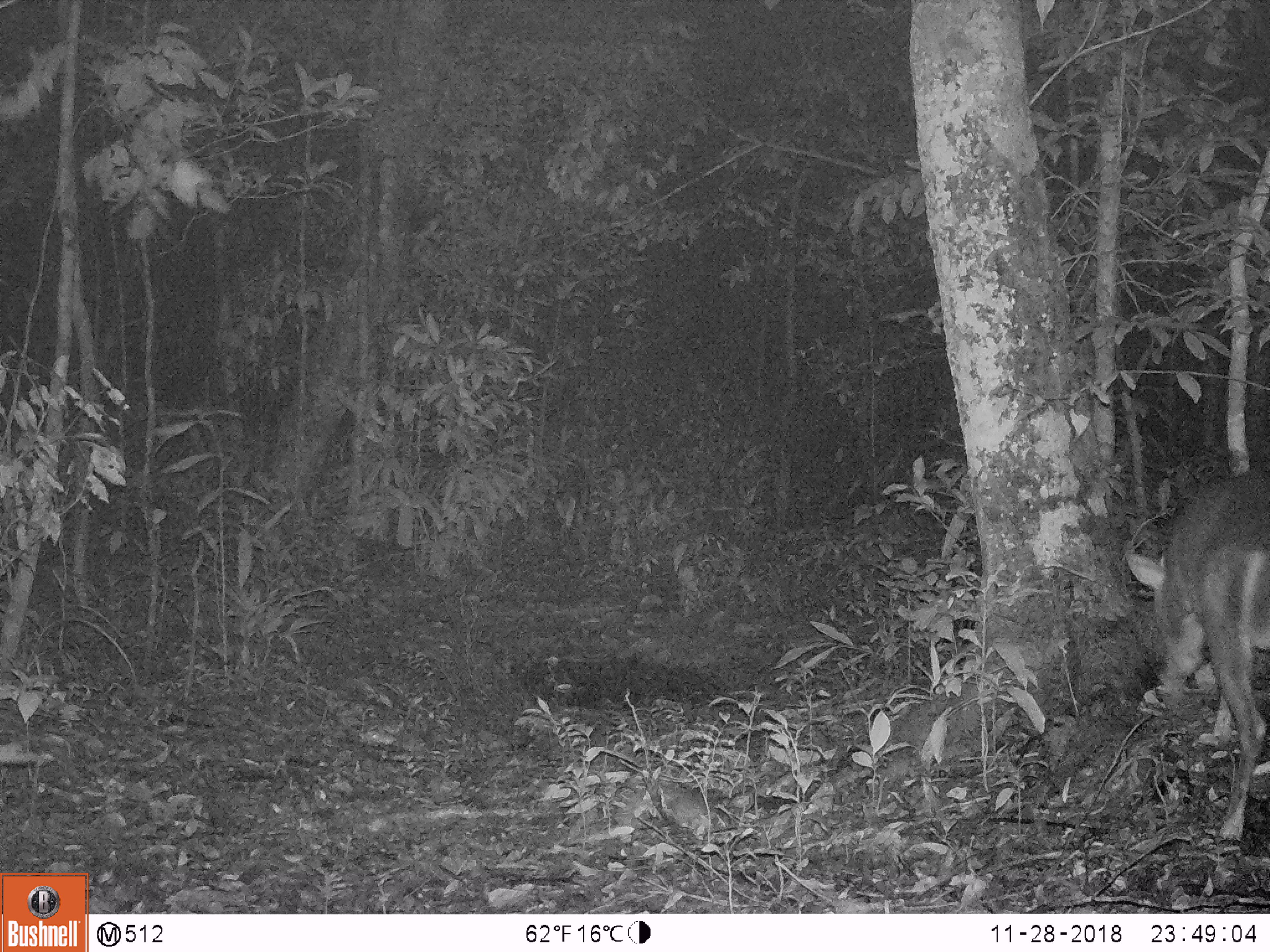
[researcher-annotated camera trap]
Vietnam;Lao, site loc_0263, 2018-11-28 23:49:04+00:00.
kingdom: Animalia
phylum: Chordata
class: Mammalia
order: Artiodactyla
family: Cervidae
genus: Muntiacus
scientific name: Muntiacus vuquangensis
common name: large-antlered muntjac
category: large antlered muntjac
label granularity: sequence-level